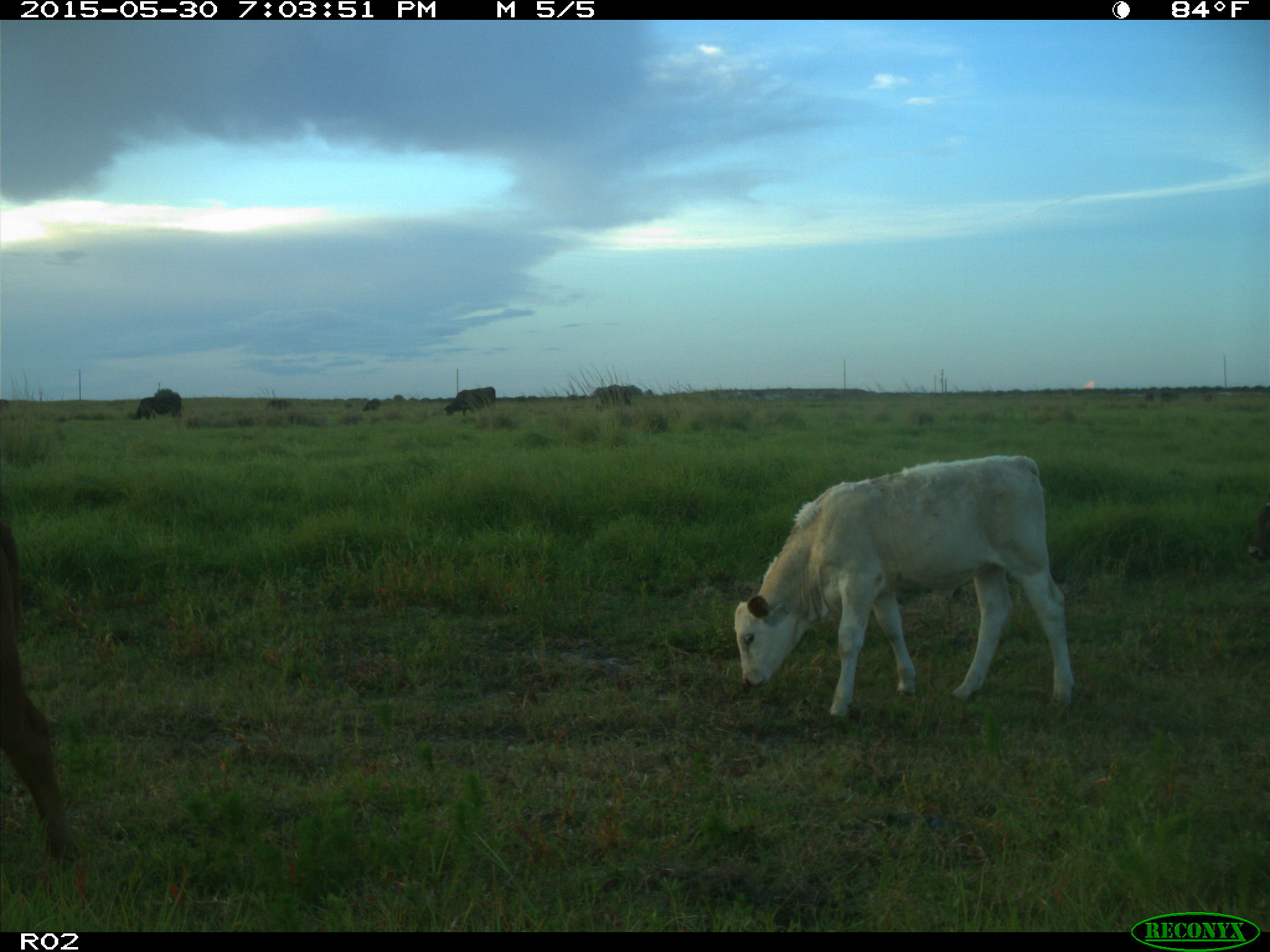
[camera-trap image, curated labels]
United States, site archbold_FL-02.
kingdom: Animalia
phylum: Chordata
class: Mammalia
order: Artiodactyla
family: Bovidae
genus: Bos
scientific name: Bos taurus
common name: domestic cow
Bos taurus (domestic cow).